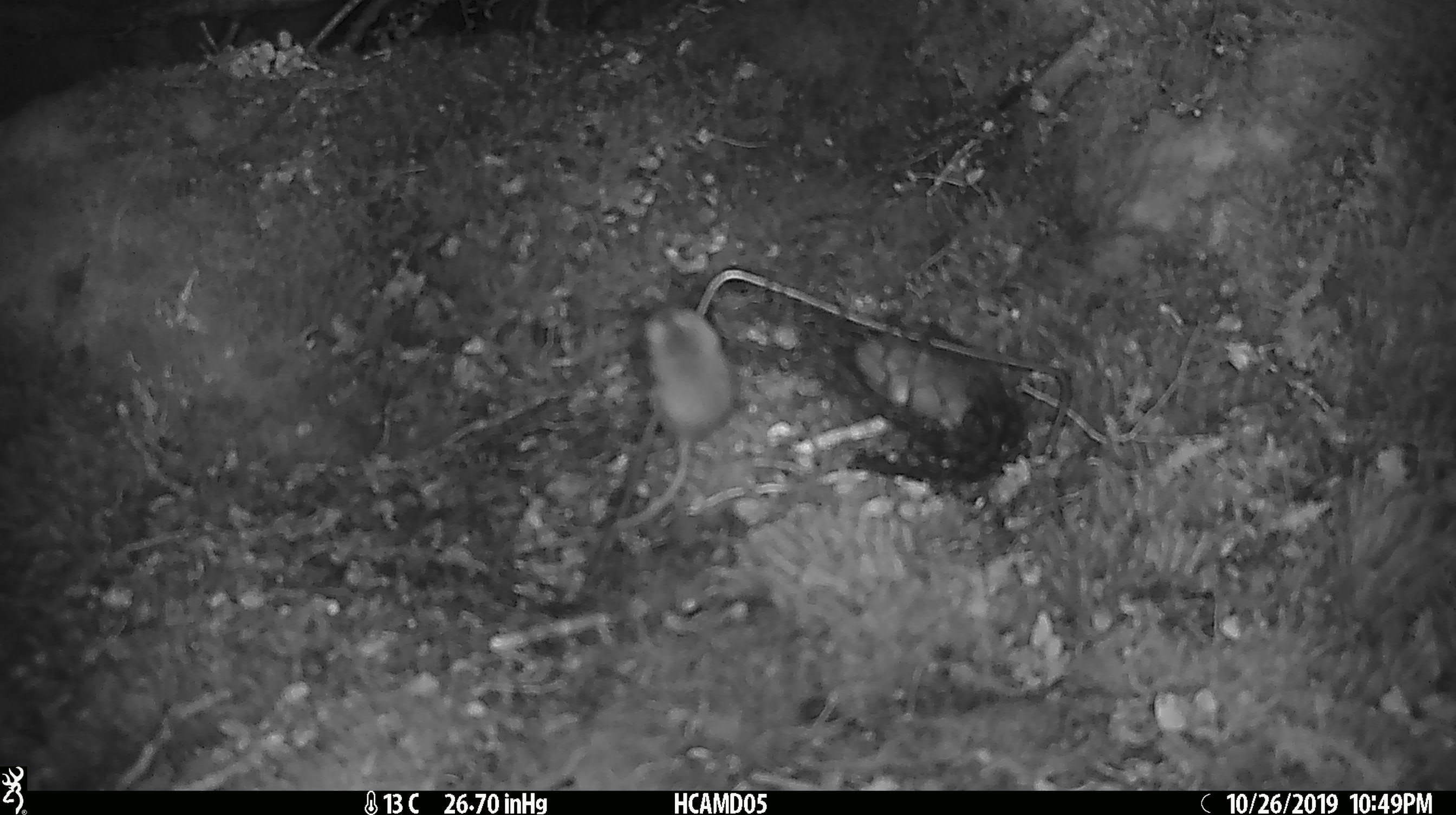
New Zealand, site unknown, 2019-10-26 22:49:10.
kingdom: Animalia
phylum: Chordata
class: Mammalia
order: Rodentia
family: Muridae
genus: Mus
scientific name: Mus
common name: mouse